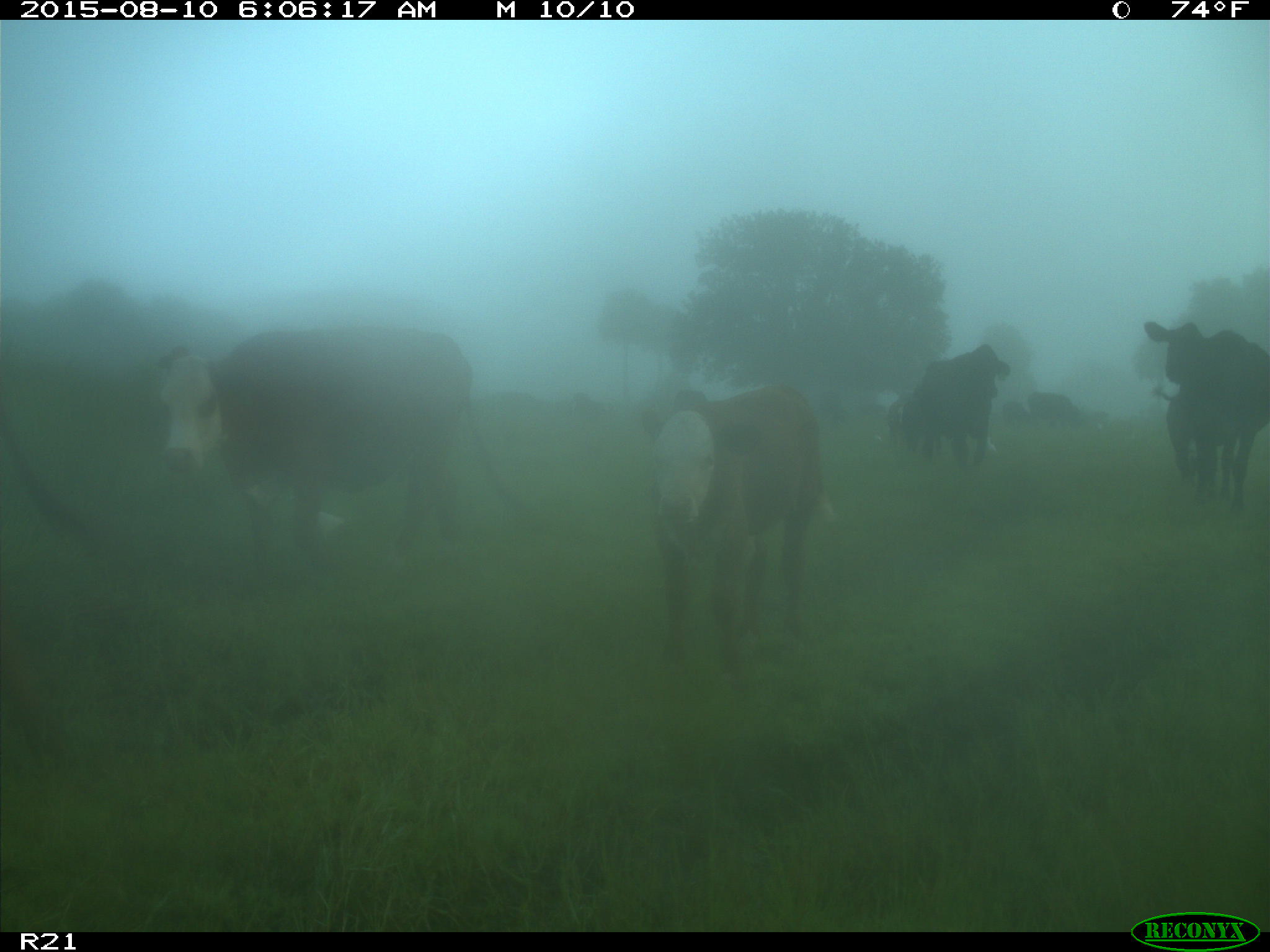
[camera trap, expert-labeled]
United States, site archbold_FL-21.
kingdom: Animalia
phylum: Chordata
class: Mammalia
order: Artiodactyla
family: Bovidae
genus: Bos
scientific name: Bos taurus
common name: domestic cow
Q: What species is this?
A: Bos taurus (domestic cow).